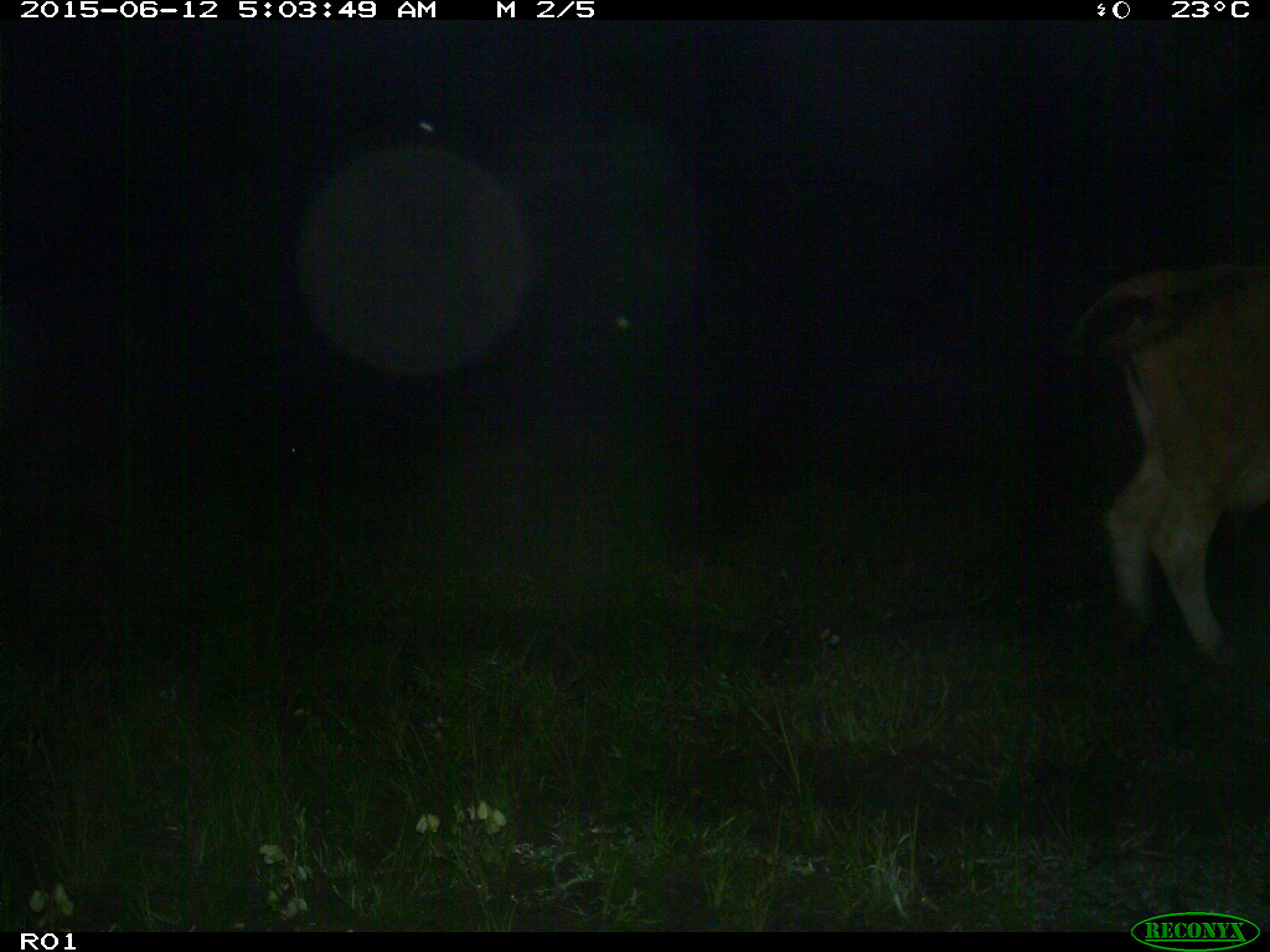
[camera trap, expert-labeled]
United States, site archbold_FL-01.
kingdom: Animalia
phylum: Chordata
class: Mammalia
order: Artiodactyla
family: Bovidae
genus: Bos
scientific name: Bos taurus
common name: domestic cow